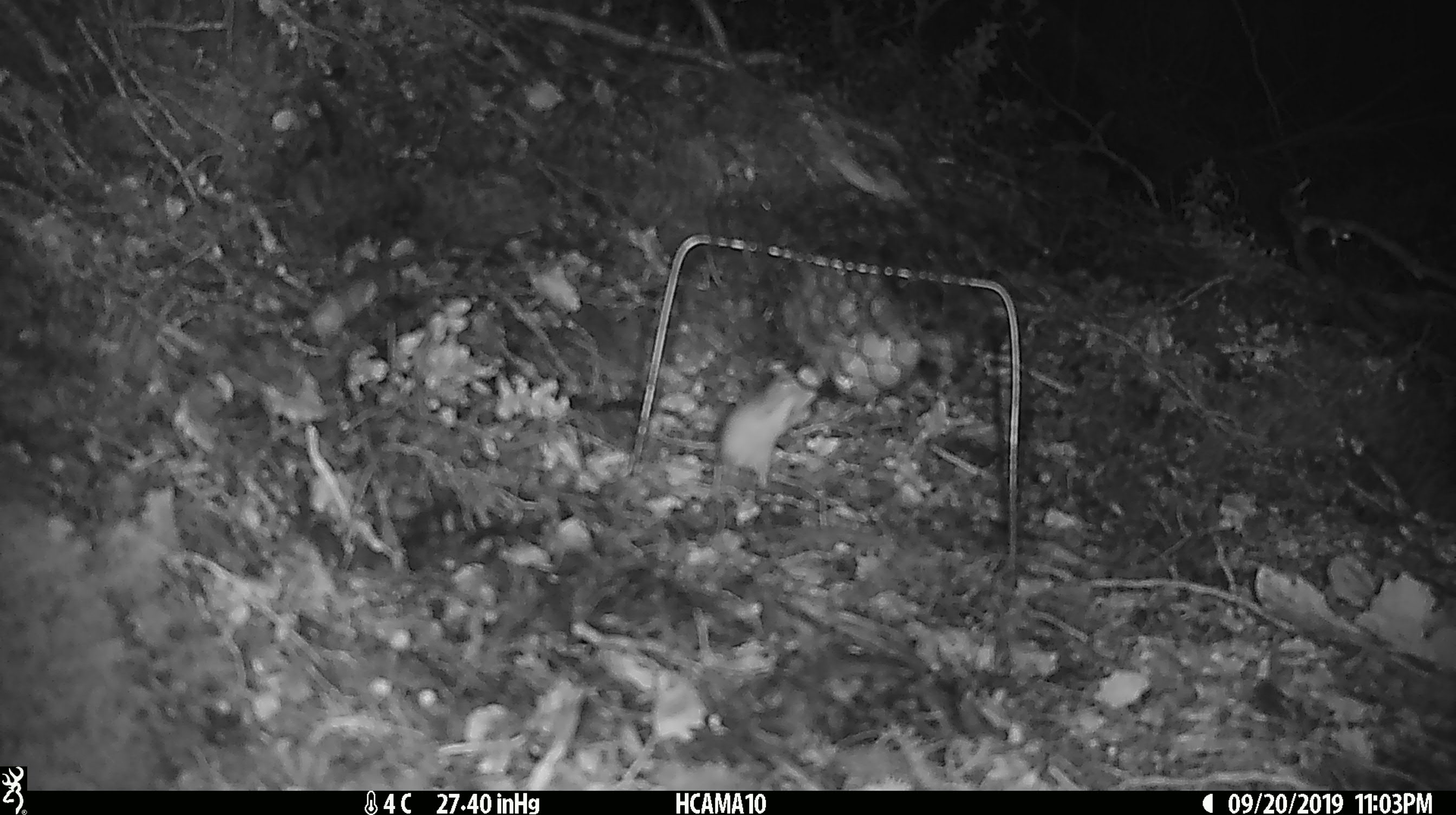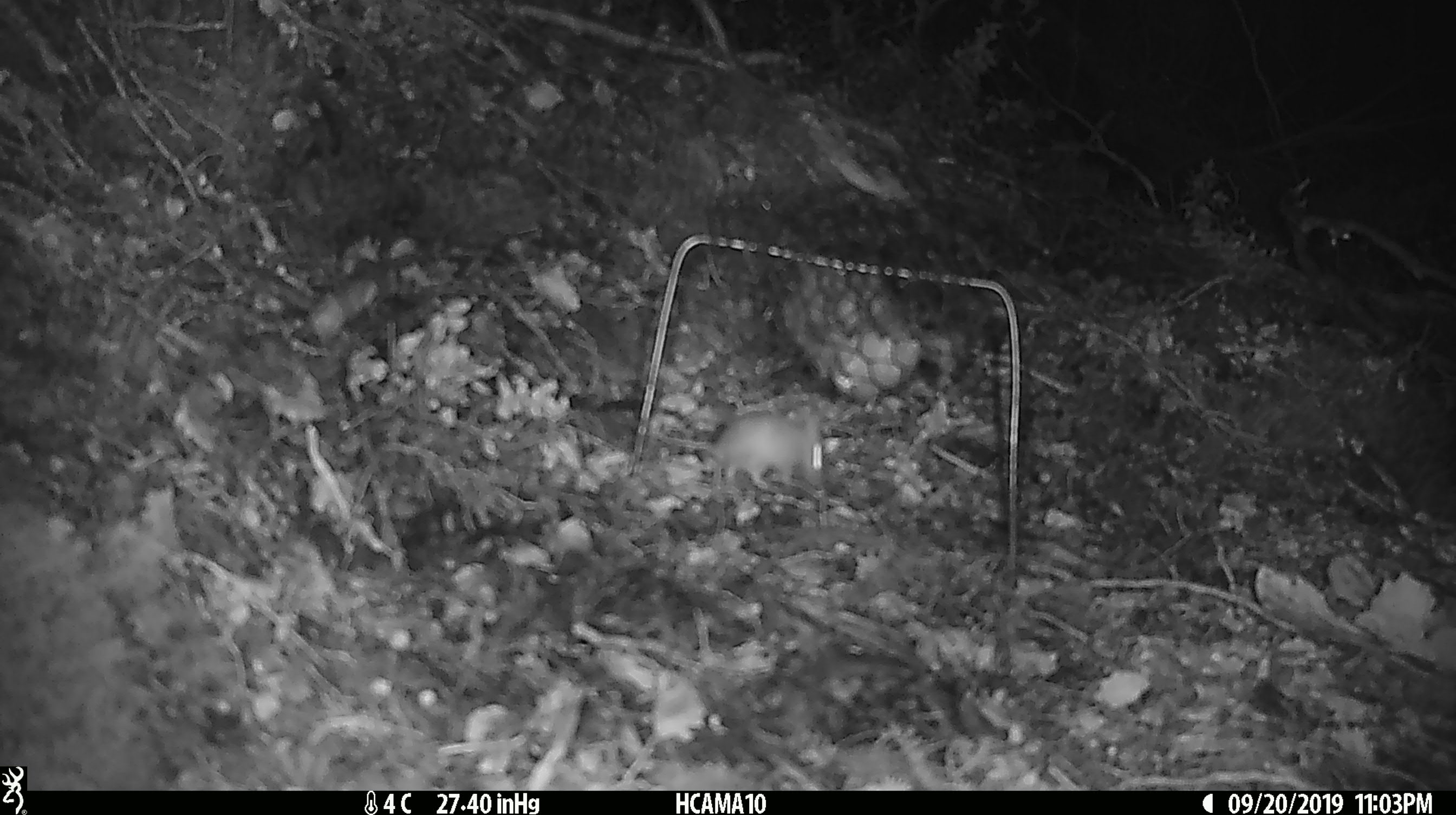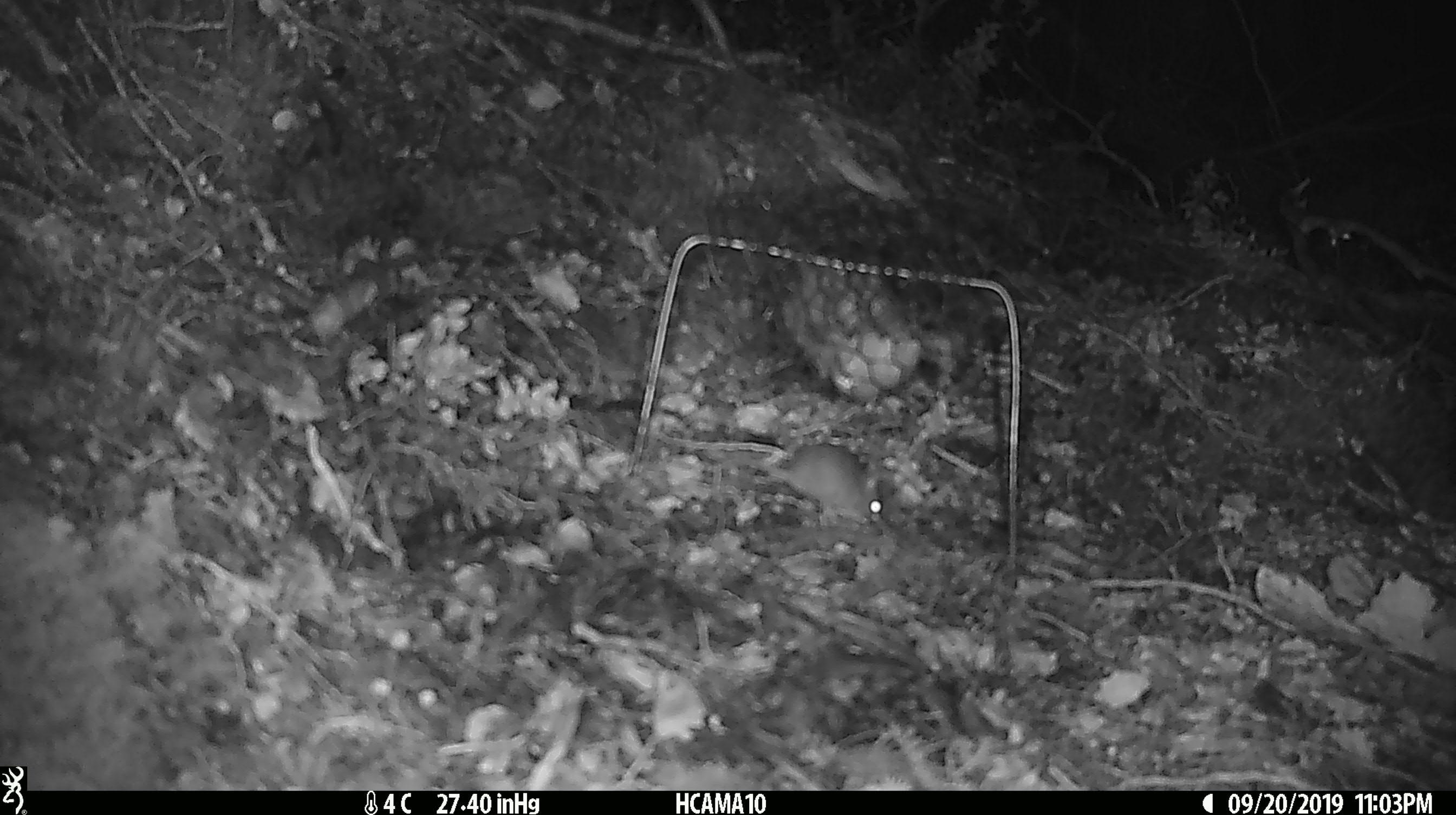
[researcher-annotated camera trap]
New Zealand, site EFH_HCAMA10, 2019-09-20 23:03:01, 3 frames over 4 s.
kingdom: Animalia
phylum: Chordata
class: Mammalia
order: Rodentia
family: Muridae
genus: Mus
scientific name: Mus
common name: mouse